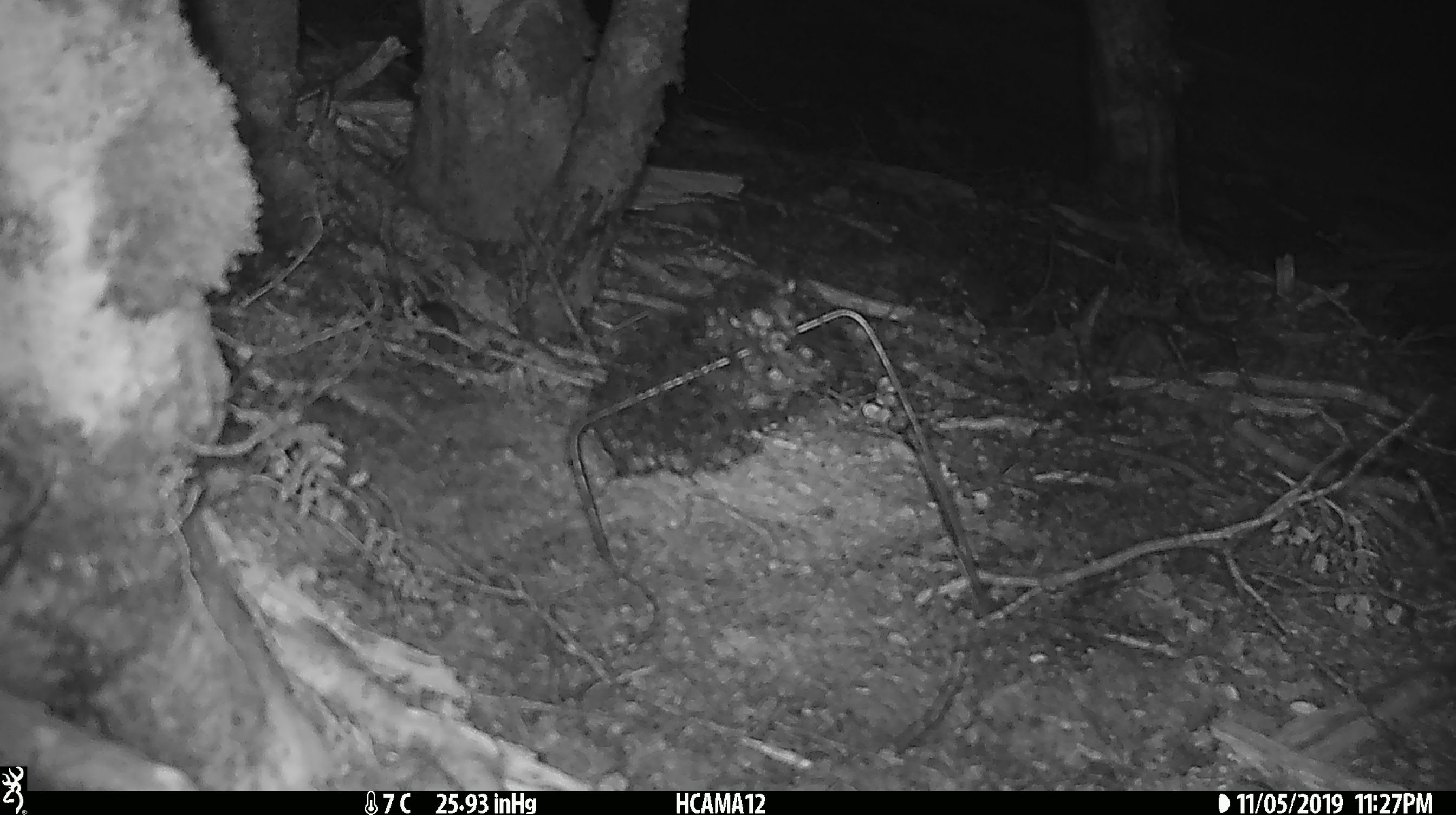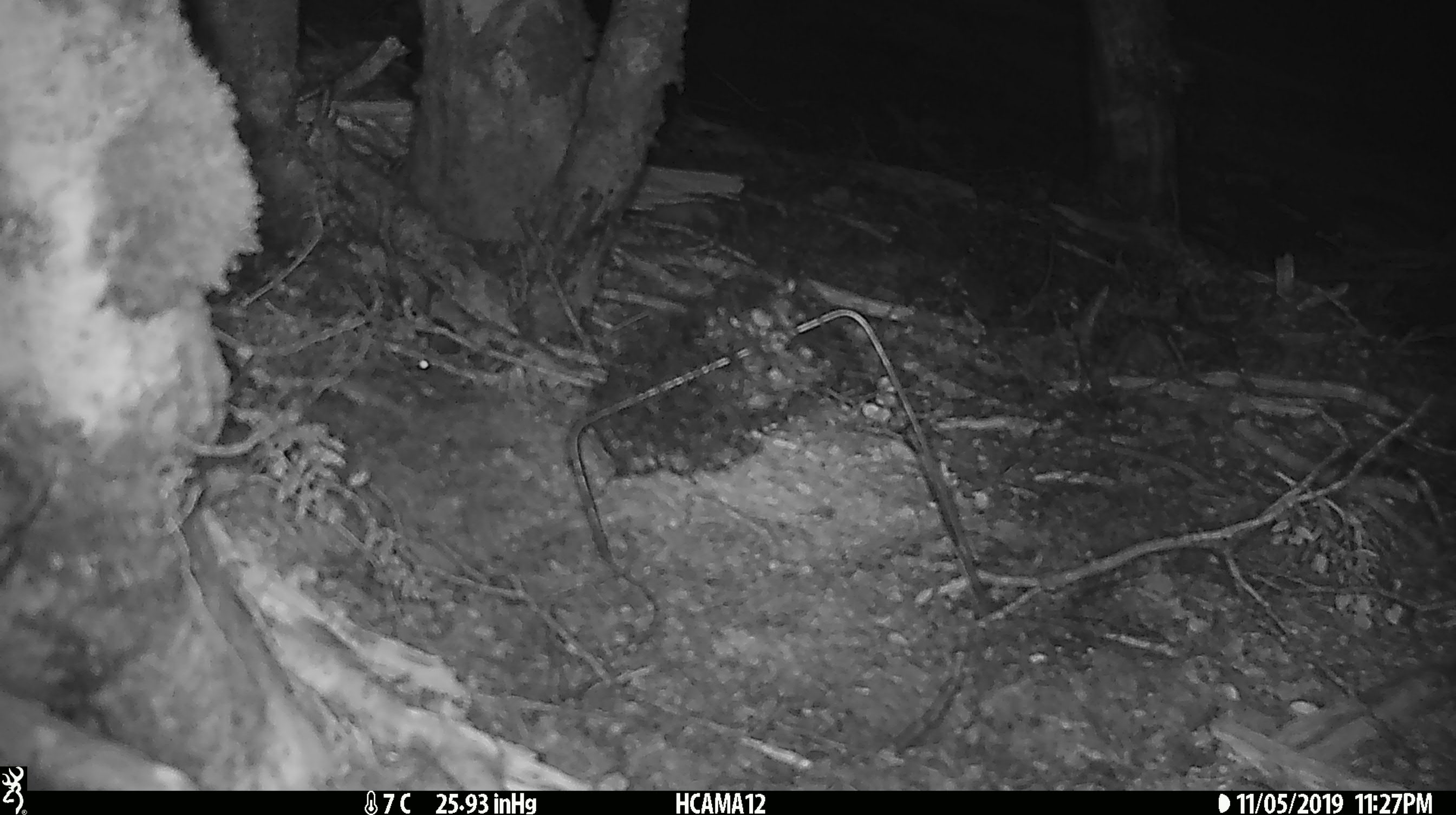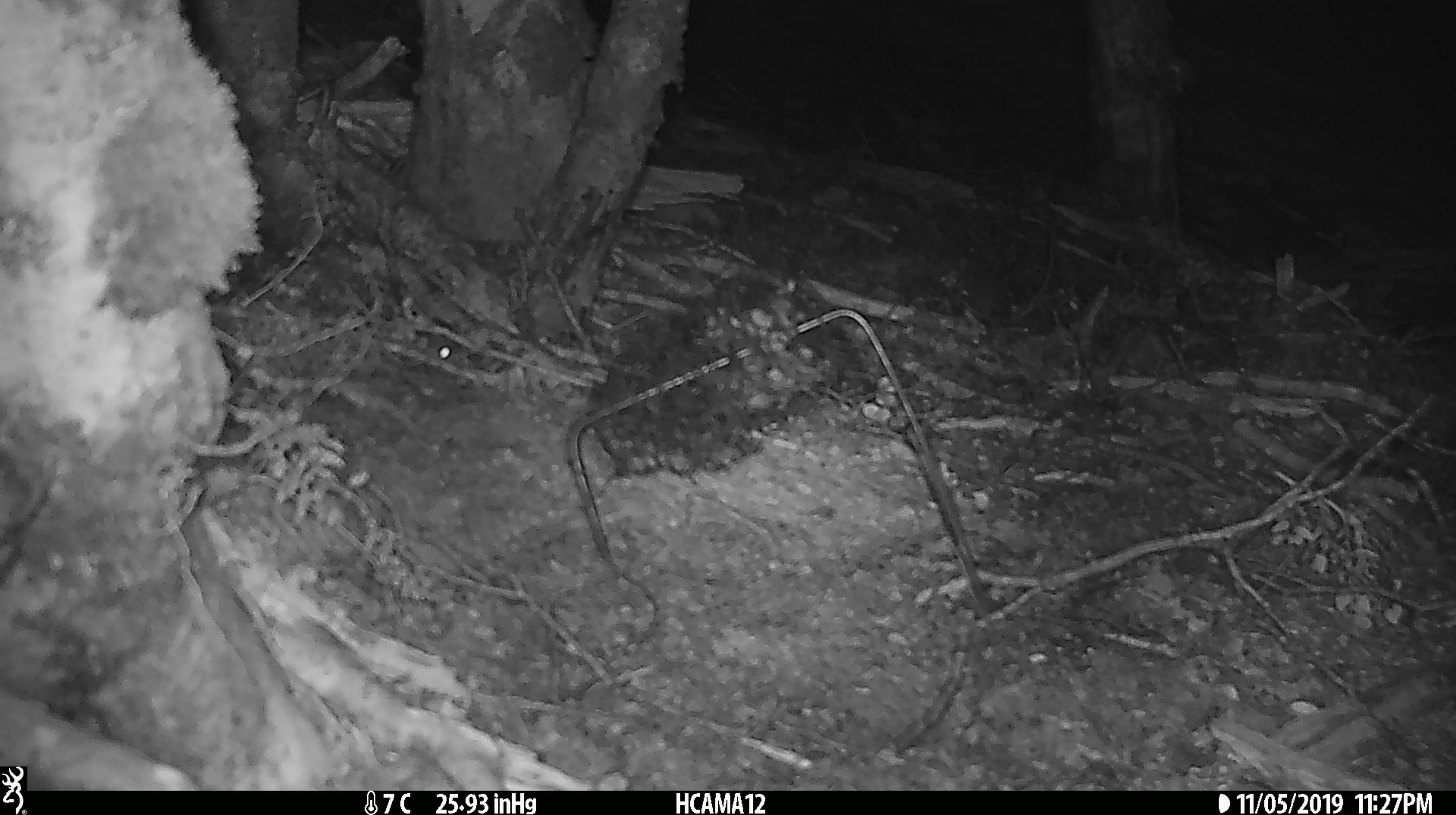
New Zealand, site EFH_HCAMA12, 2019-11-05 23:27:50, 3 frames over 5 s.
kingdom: Animalia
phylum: Chordata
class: Mammalia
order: Rodentia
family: Muridae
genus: Mus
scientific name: Mus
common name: mouse